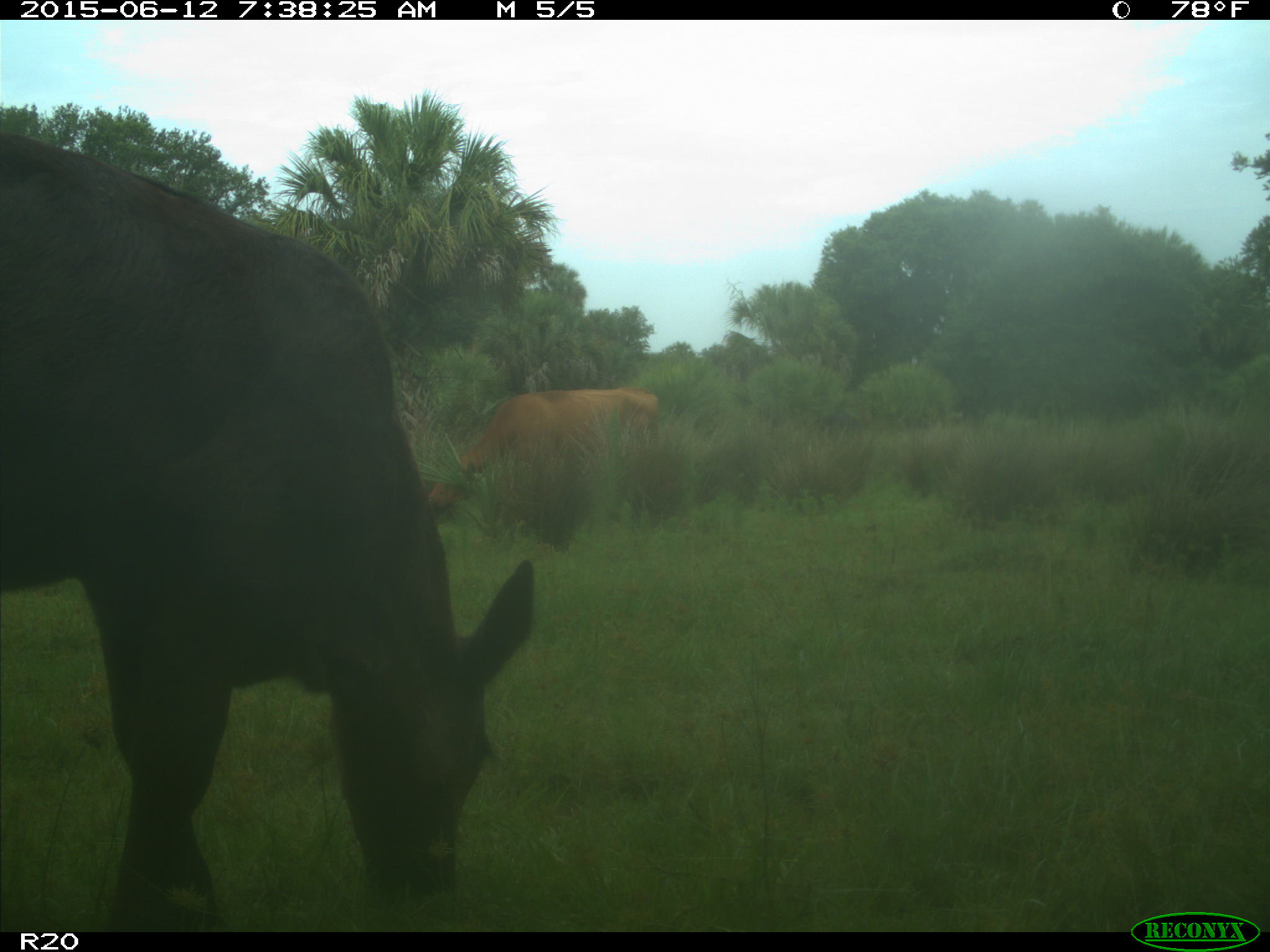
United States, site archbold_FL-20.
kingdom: Animalia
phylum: Chordata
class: Mammalia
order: Artiodactyla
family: Bovidae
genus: Bos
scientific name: Bos taurus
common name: domestic cow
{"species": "Bos taurus (domestic cow)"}